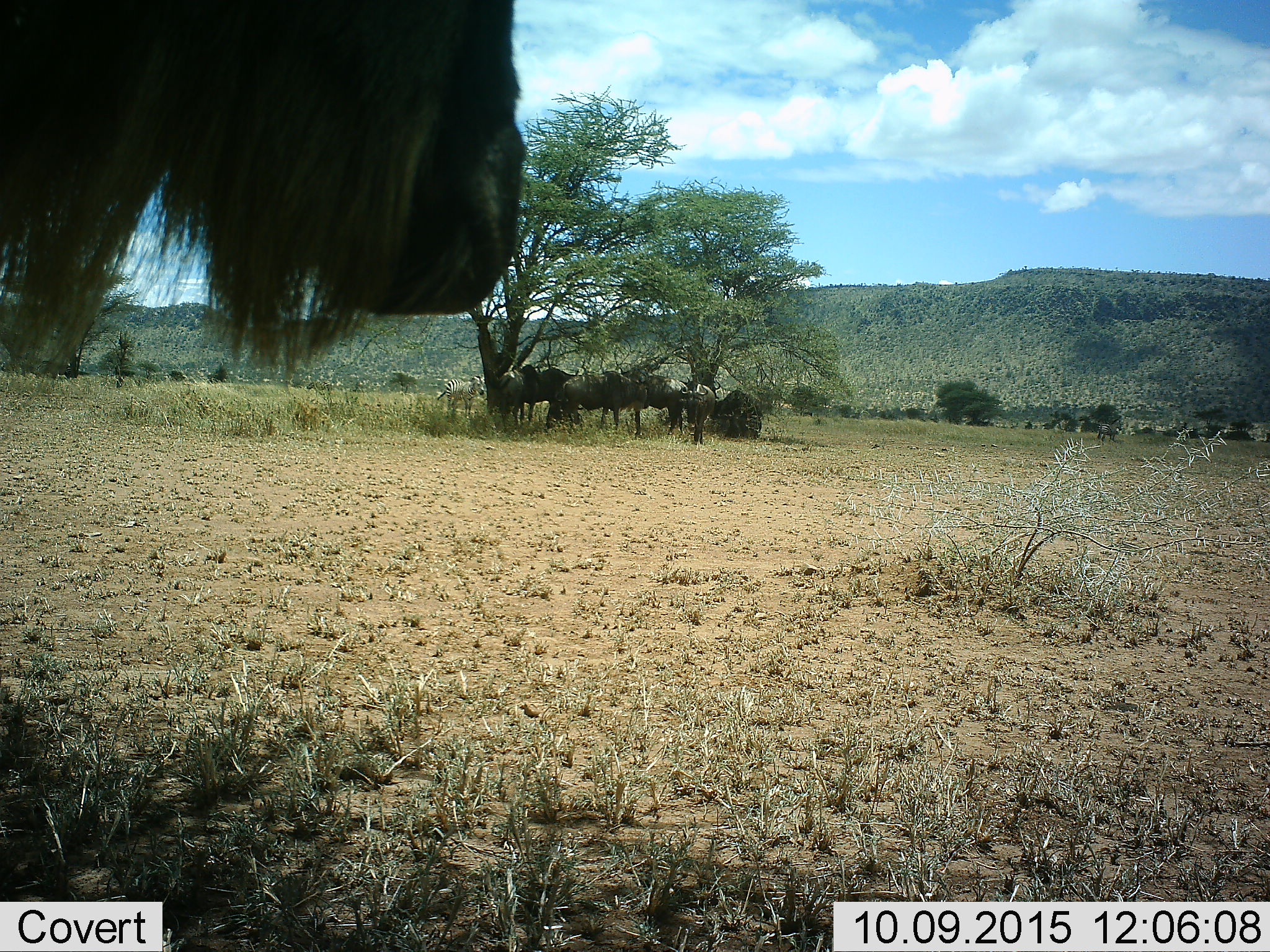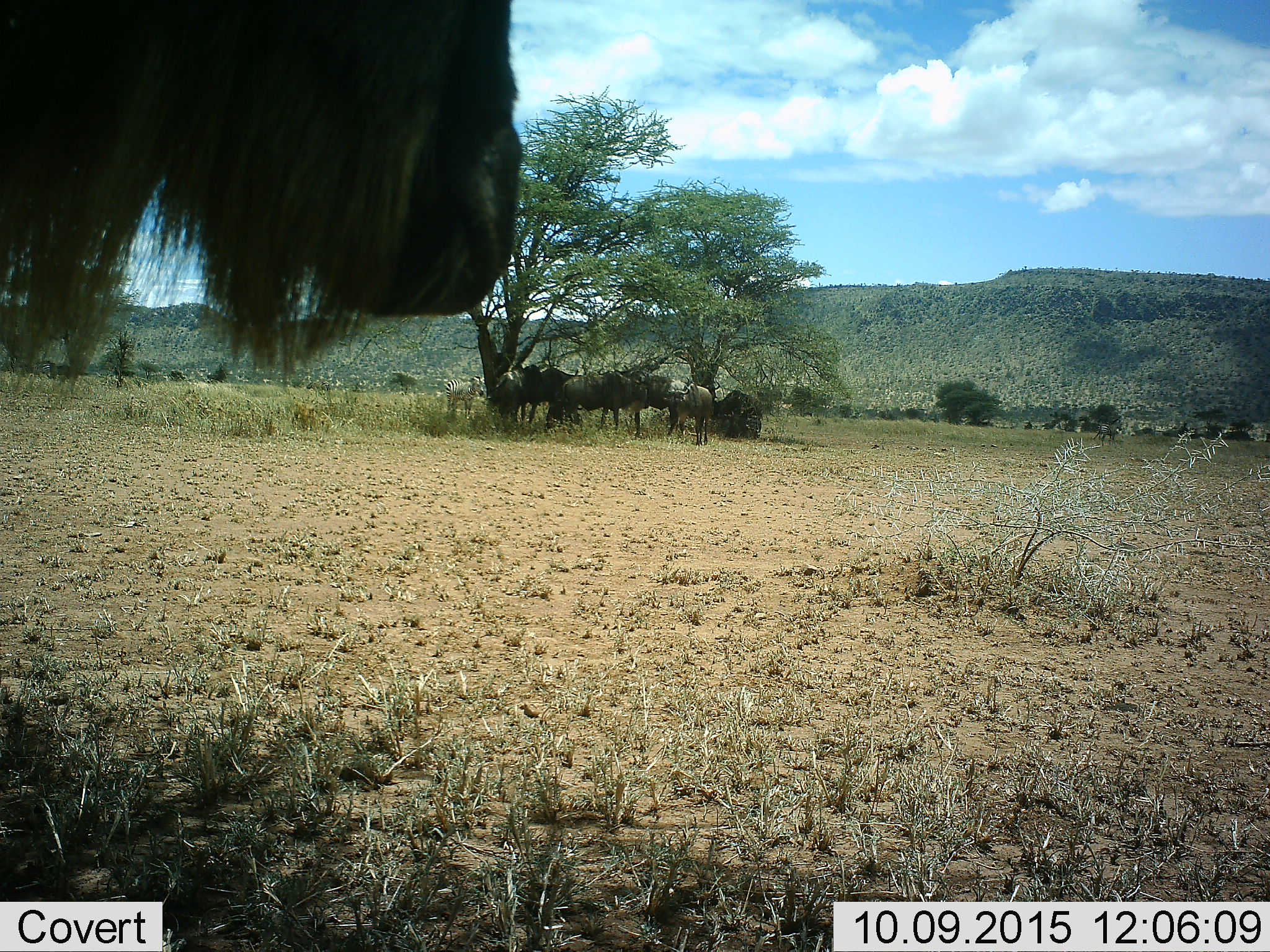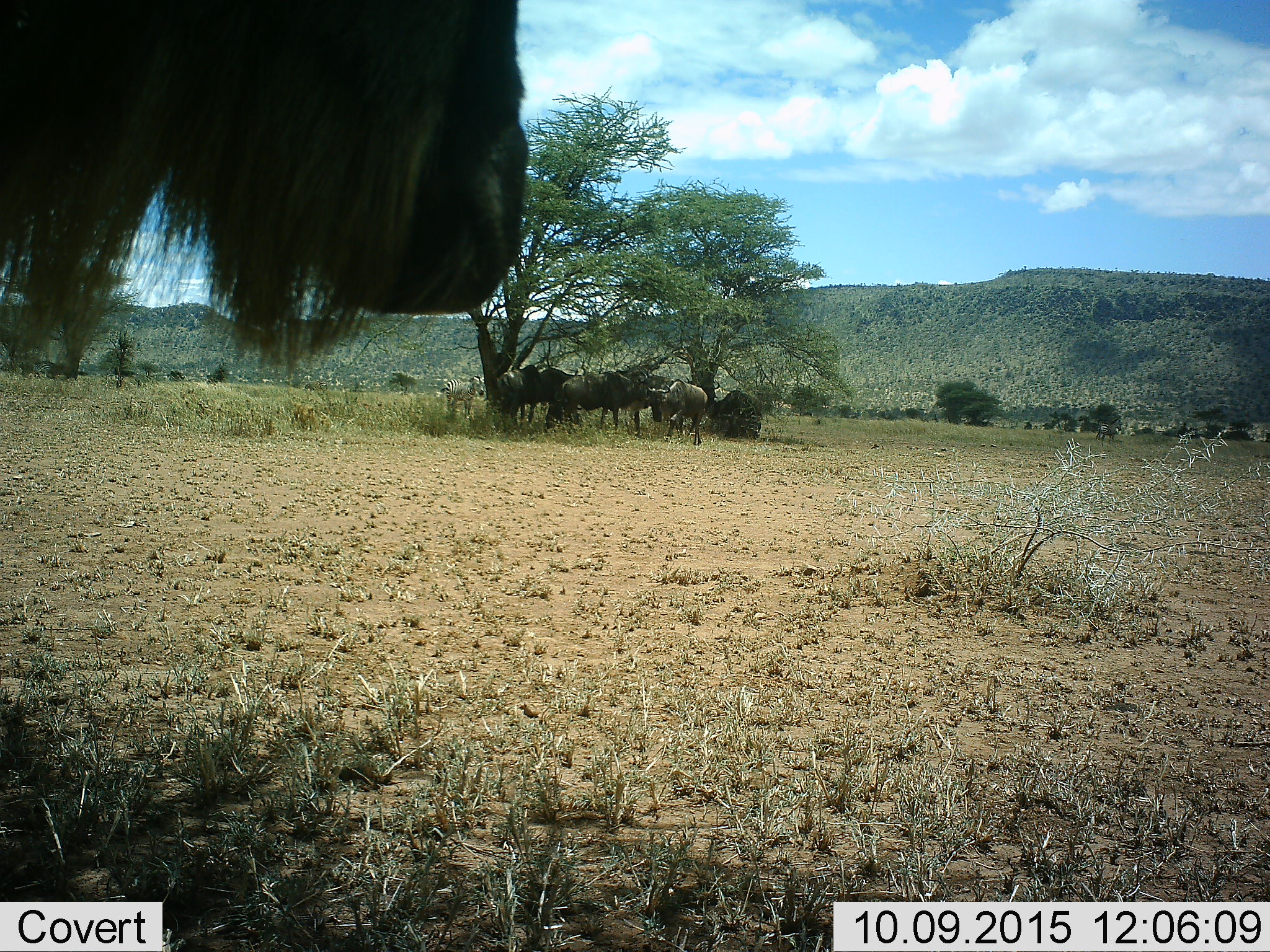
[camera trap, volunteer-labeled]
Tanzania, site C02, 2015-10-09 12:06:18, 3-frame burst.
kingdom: Animalia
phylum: Chordata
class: Mammalia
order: Artiodactyla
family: Bovidae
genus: Connochaetes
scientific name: Connochaetes taurinus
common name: blue wildebeest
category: wildebeest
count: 7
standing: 88%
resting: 12%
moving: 6%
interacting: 24%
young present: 12%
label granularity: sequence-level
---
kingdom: Animalia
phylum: Chordata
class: Mammalia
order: Perissodactyla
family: Equidae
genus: Equus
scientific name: Equus quagga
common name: plains zebra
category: zebra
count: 1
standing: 85%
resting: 0%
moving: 8%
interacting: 8%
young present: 0%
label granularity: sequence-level